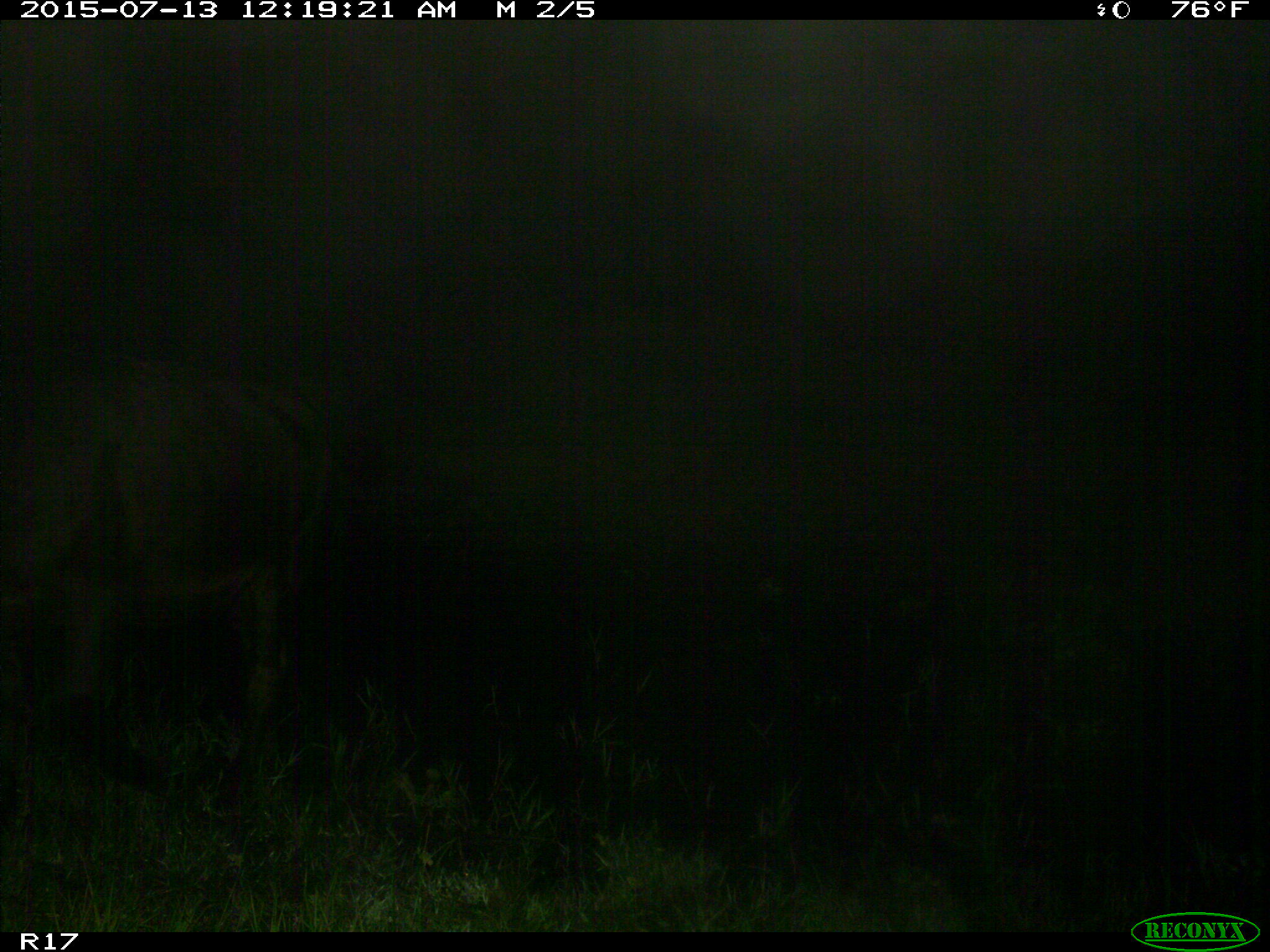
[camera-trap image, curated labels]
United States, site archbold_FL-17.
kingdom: Animalia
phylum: Chordata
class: Mammalia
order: Artiodactyla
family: Bovidae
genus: Bos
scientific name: Bos taurus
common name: domestic cow